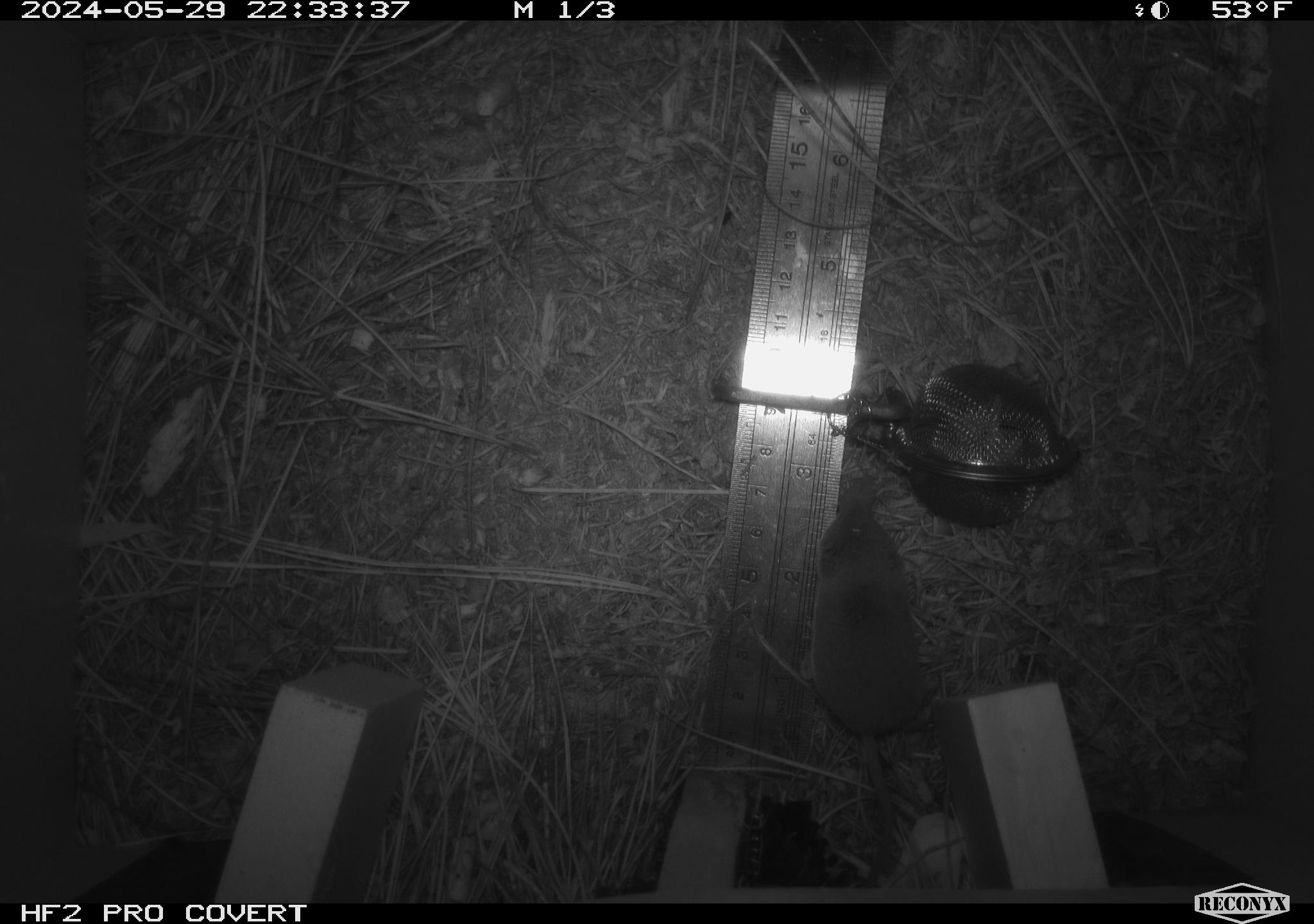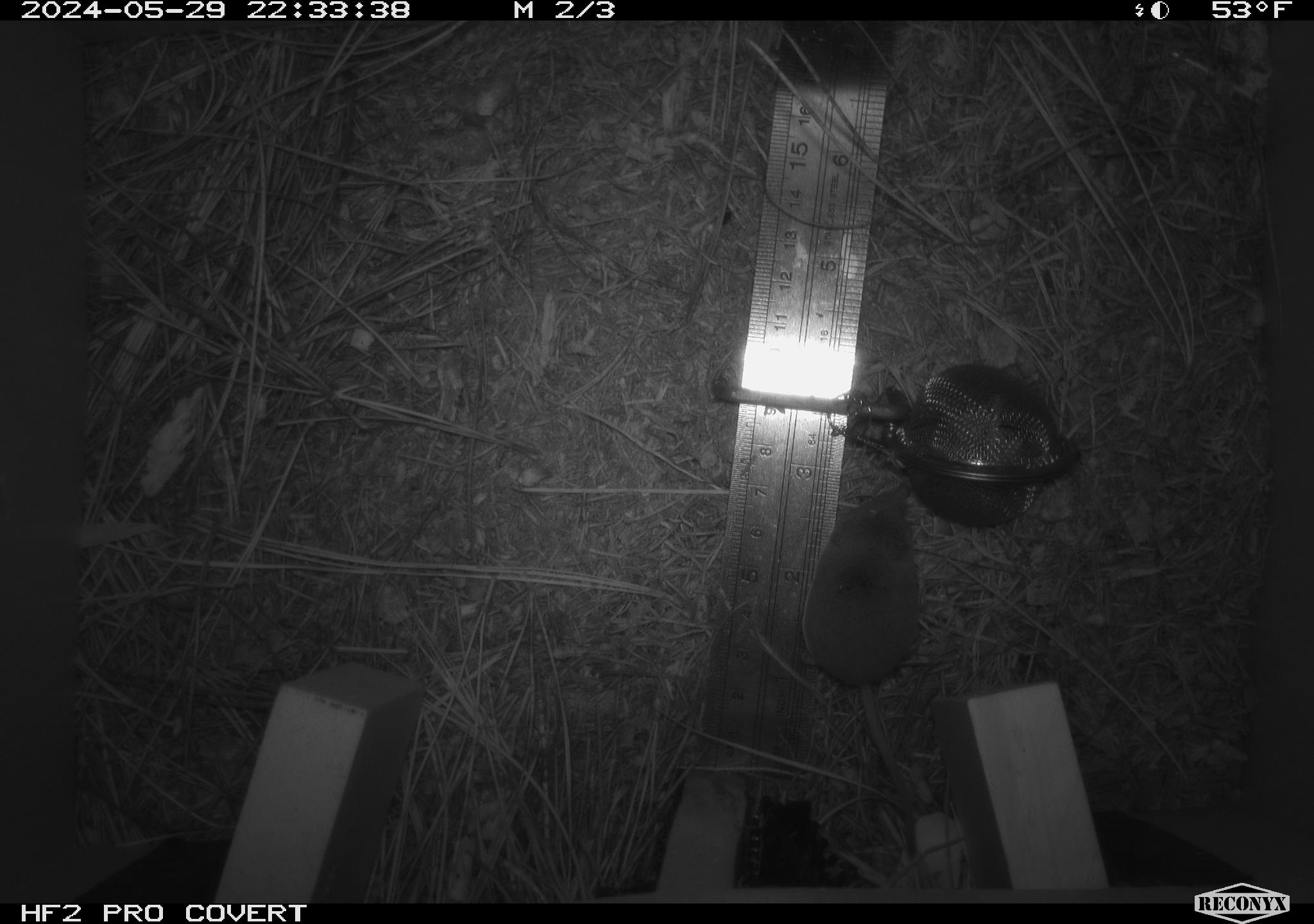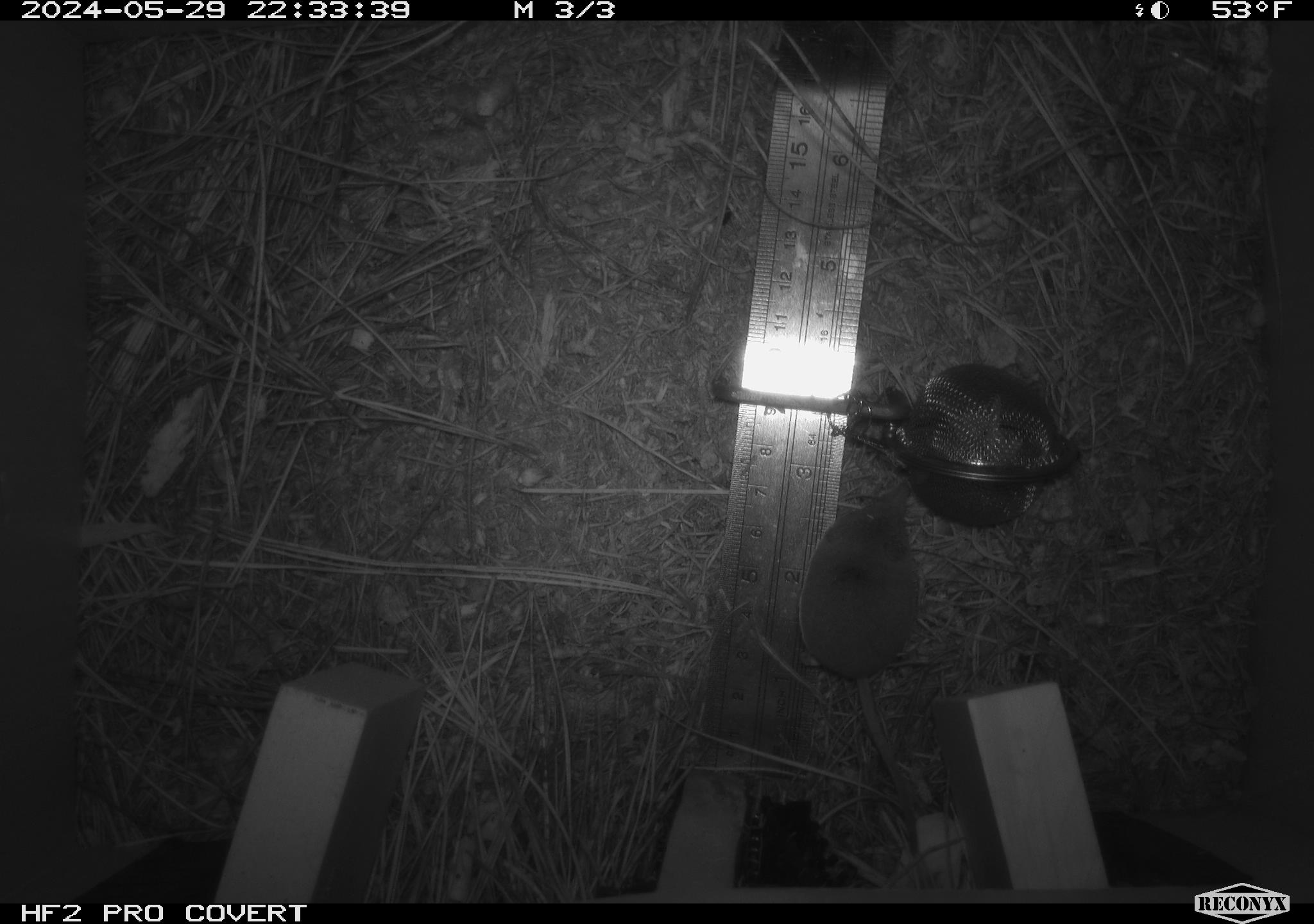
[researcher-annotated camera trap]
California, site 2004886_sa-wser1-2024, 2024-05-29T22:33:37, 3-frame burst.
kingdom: Animalia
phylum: Chordata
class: Mammalia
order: Eulipotyphla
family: Soricidae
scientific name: Soricidae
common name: shrews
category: soricidae family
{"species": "soricidae family (shrews) (Soricidae)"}